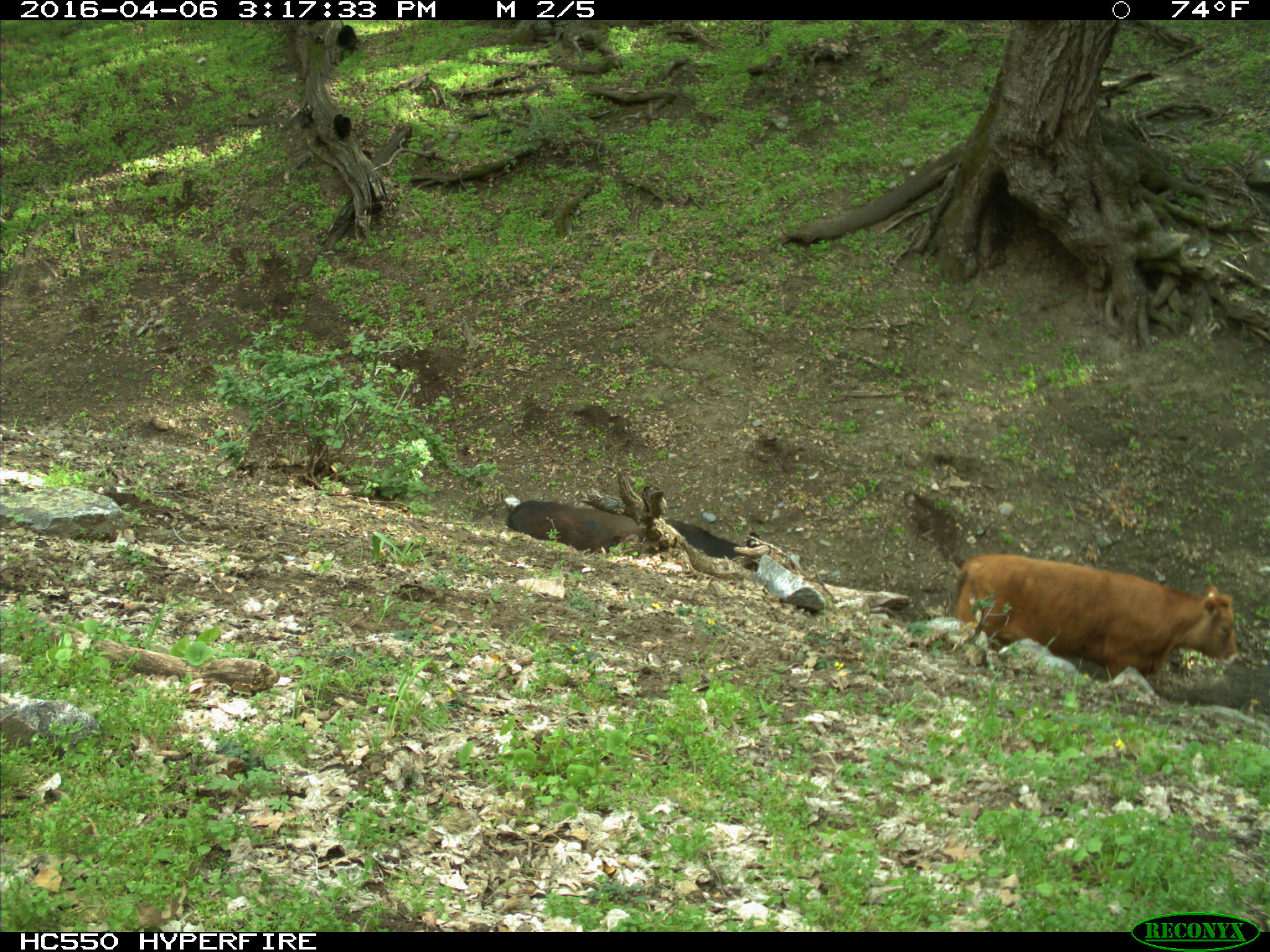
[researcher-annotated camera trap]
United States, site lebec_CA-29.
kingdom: Animalia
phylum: Chordata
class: Mammalia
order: Artiodactyla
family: Bovidae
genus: Bos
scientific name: Bos taurus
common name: domestic cow